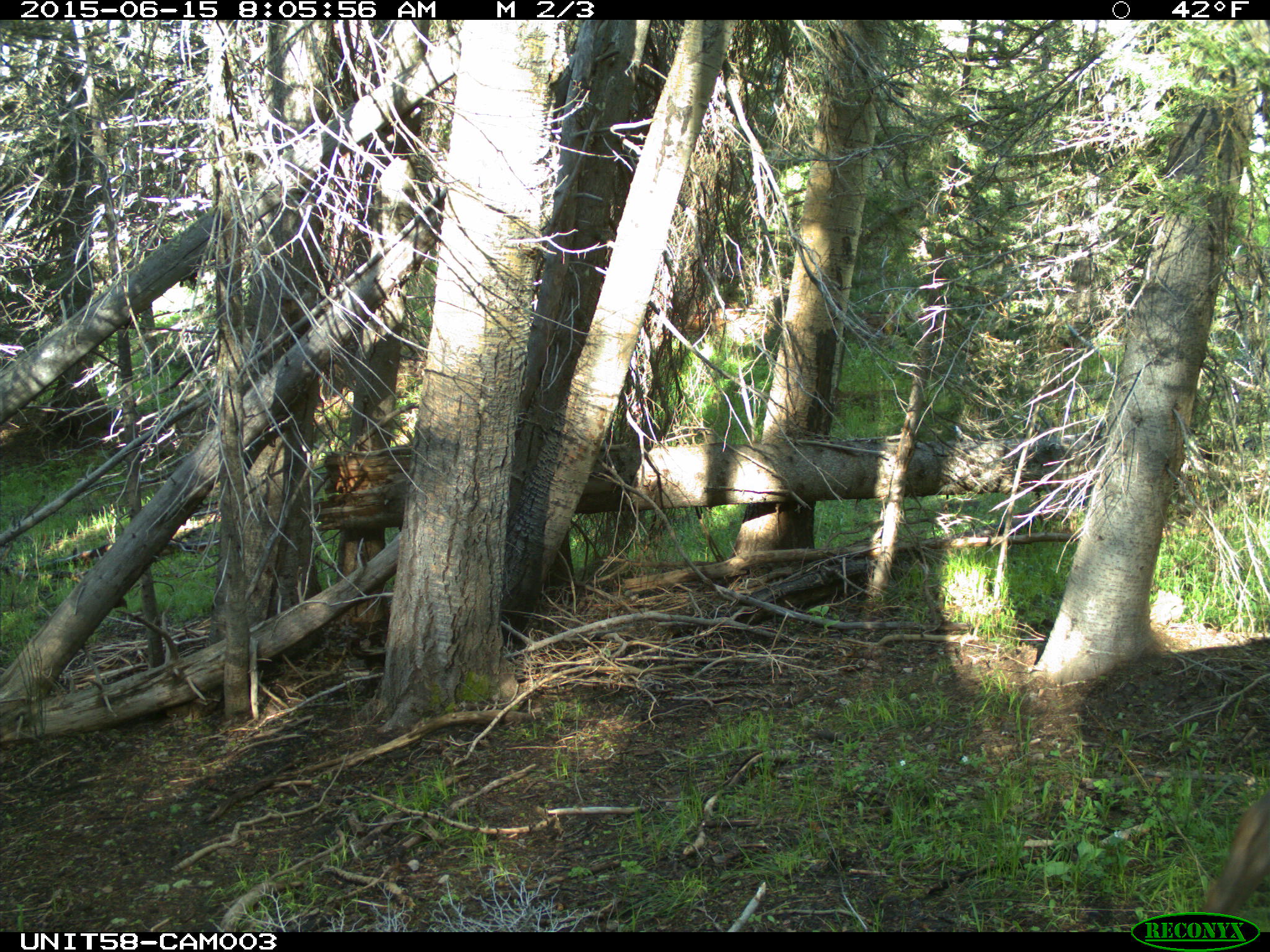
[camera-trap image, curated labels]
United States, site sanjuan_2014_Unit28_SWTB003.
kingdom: Animalia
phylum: Chordata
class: Mammalia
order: Artiodactyla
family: Cervidae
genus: Cervus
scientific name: Cervus elaphus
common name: red deer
Cervus elaphus (red deer).